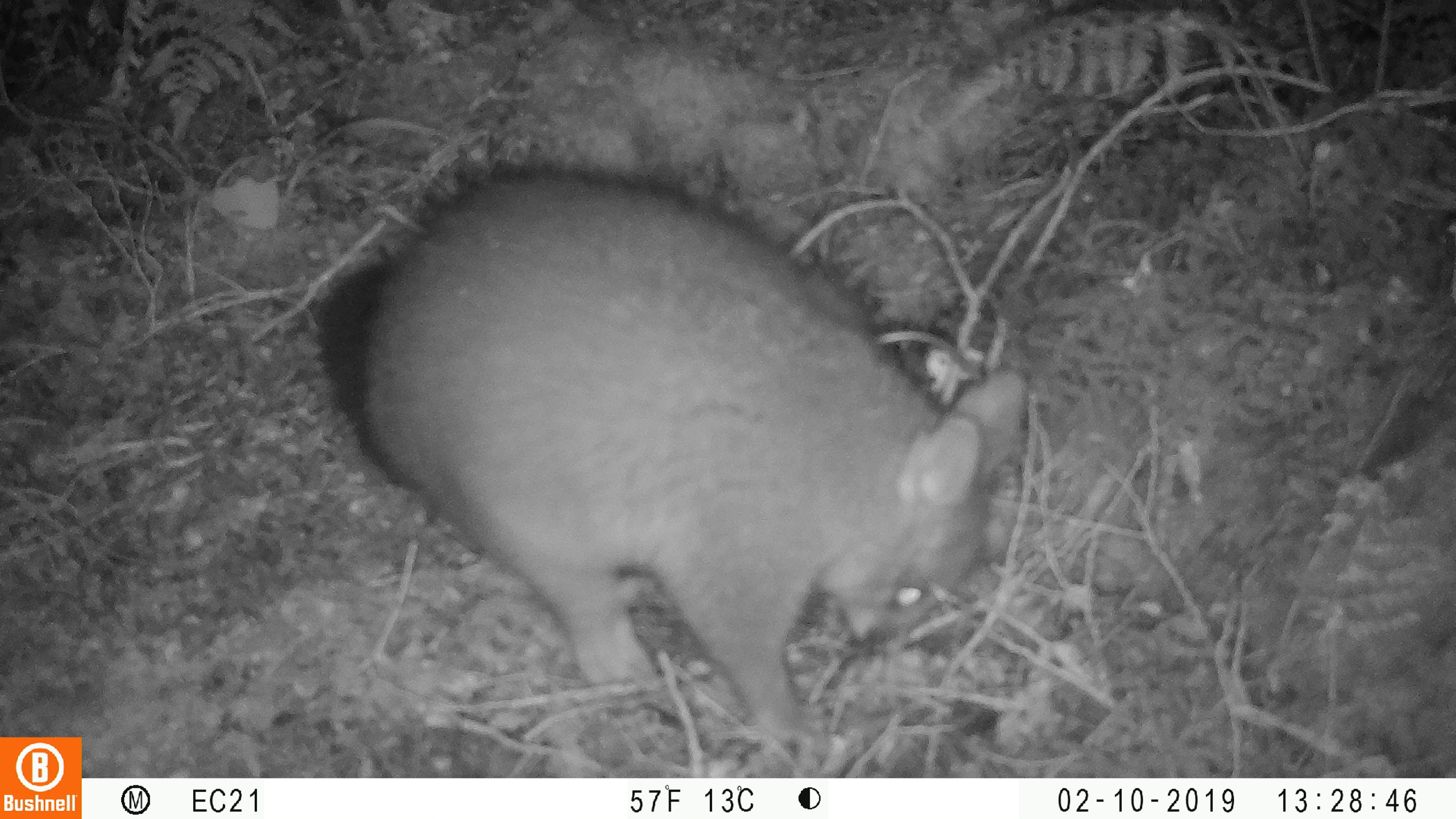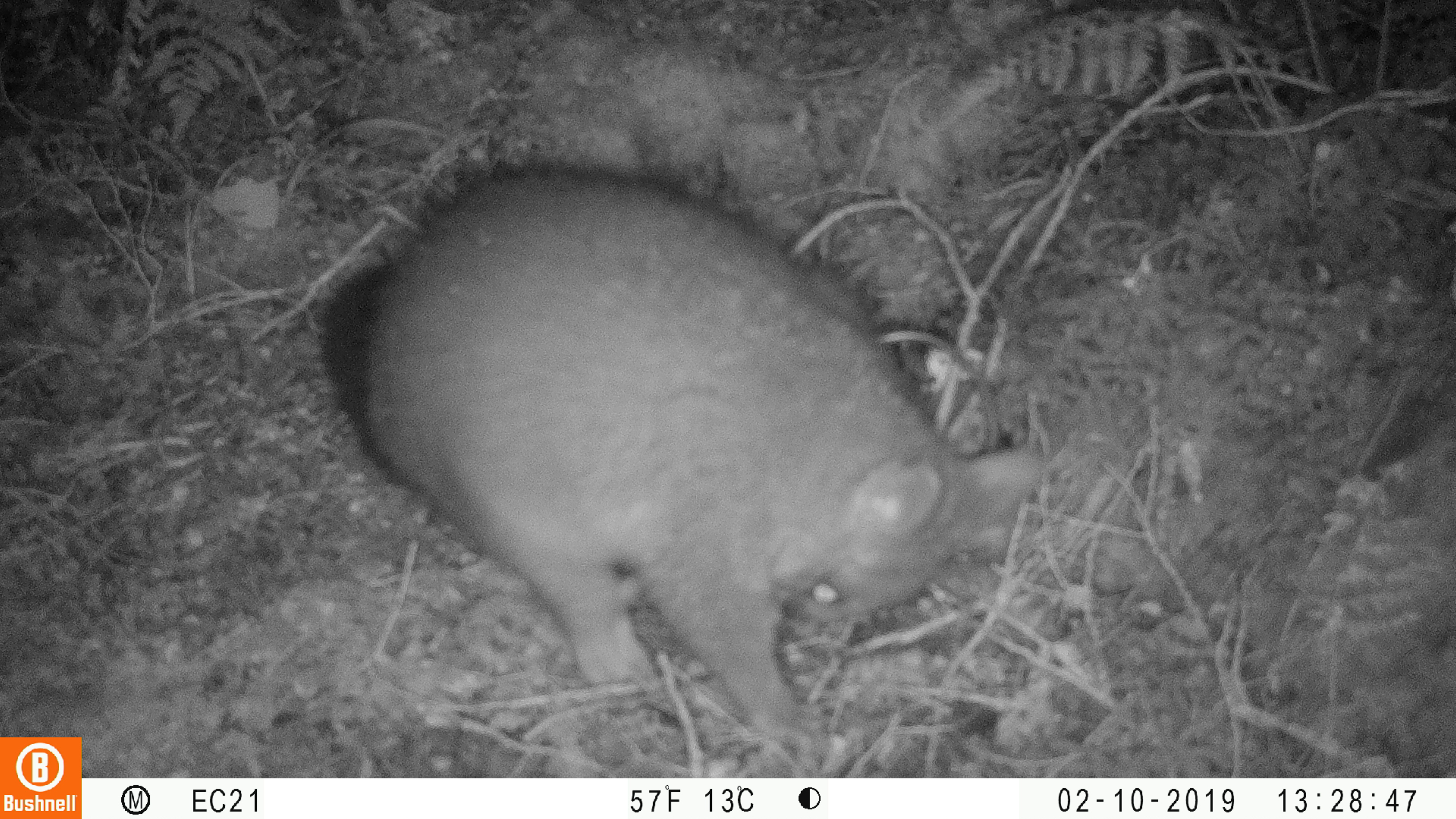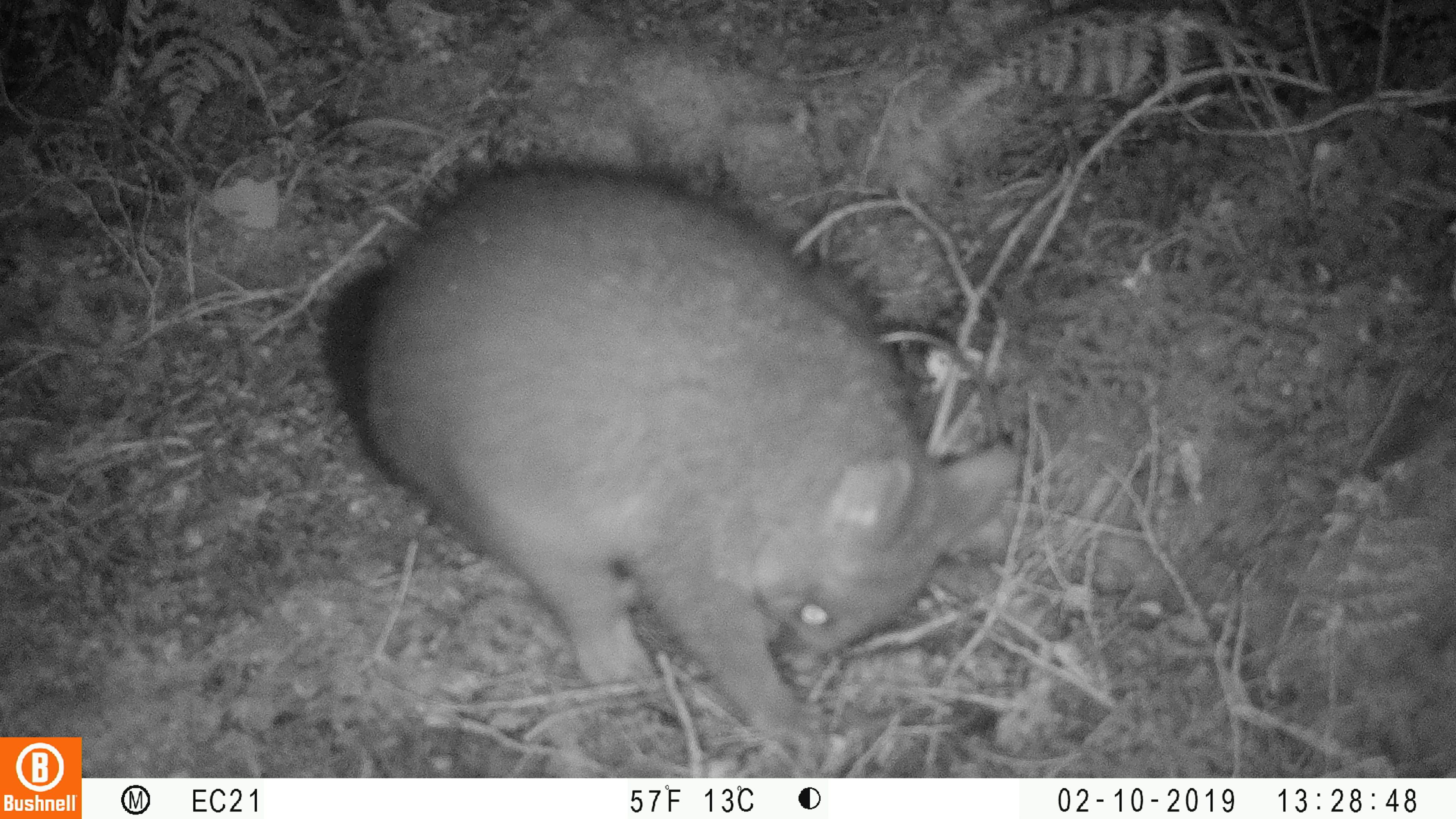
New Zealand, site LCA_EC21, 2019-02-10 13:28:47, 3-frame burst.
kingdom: Animalia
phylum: Chordata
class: Mammalia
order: Diprotodontia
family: Phalangeridae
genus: Trichosurus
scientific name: Trichosurus vulpecula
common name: common brushtail possum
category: possum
Possum (common brushtail possum) (Trichosurus vulpecula).